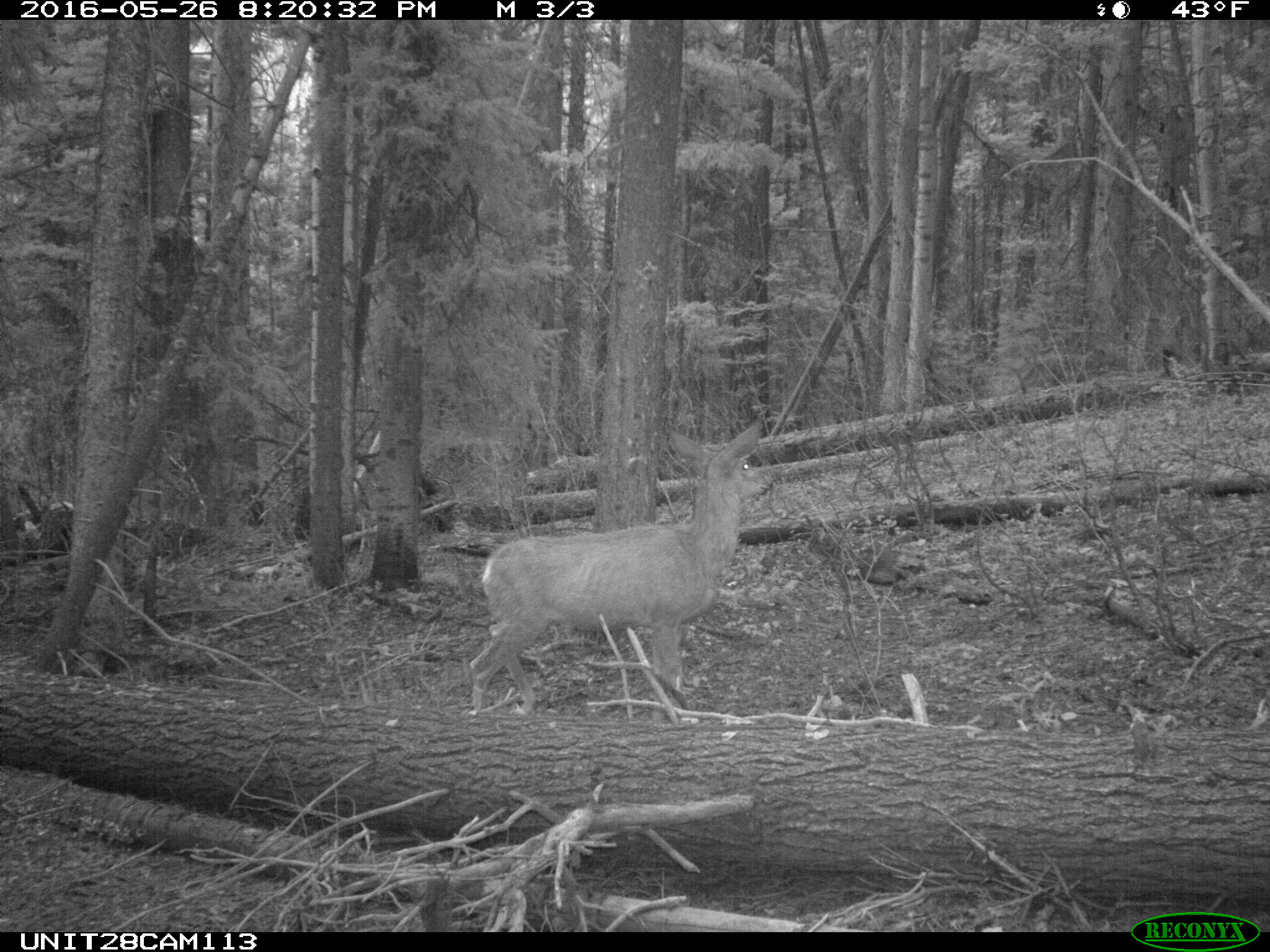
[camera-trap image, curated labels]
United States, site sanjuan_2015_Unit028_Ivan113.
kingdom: Animalia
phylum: Chordata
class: Mammalia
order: Artiodactyla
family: Cervidae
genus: Odocoileus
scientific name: Odocoileus hemionus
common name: mule deer